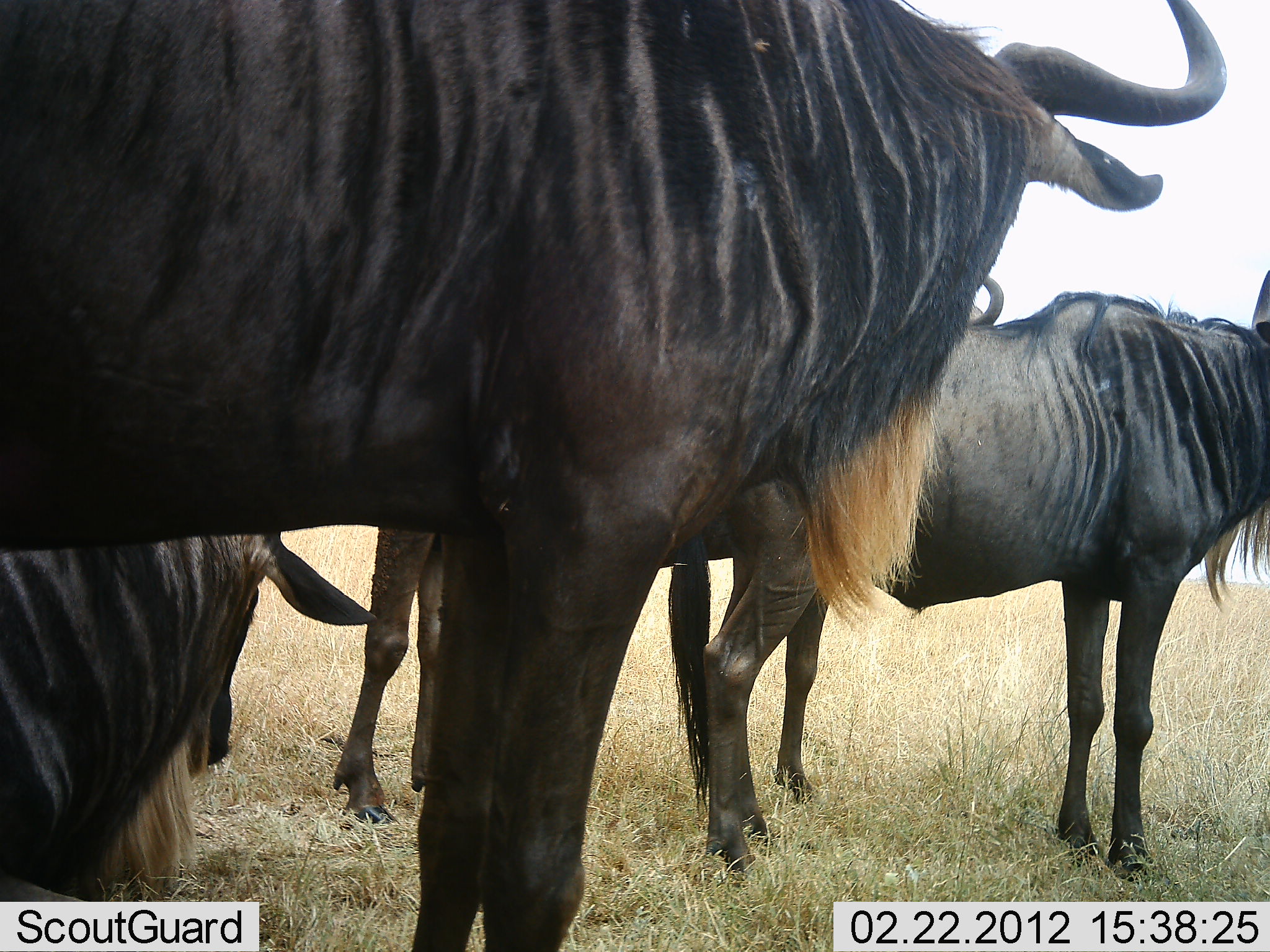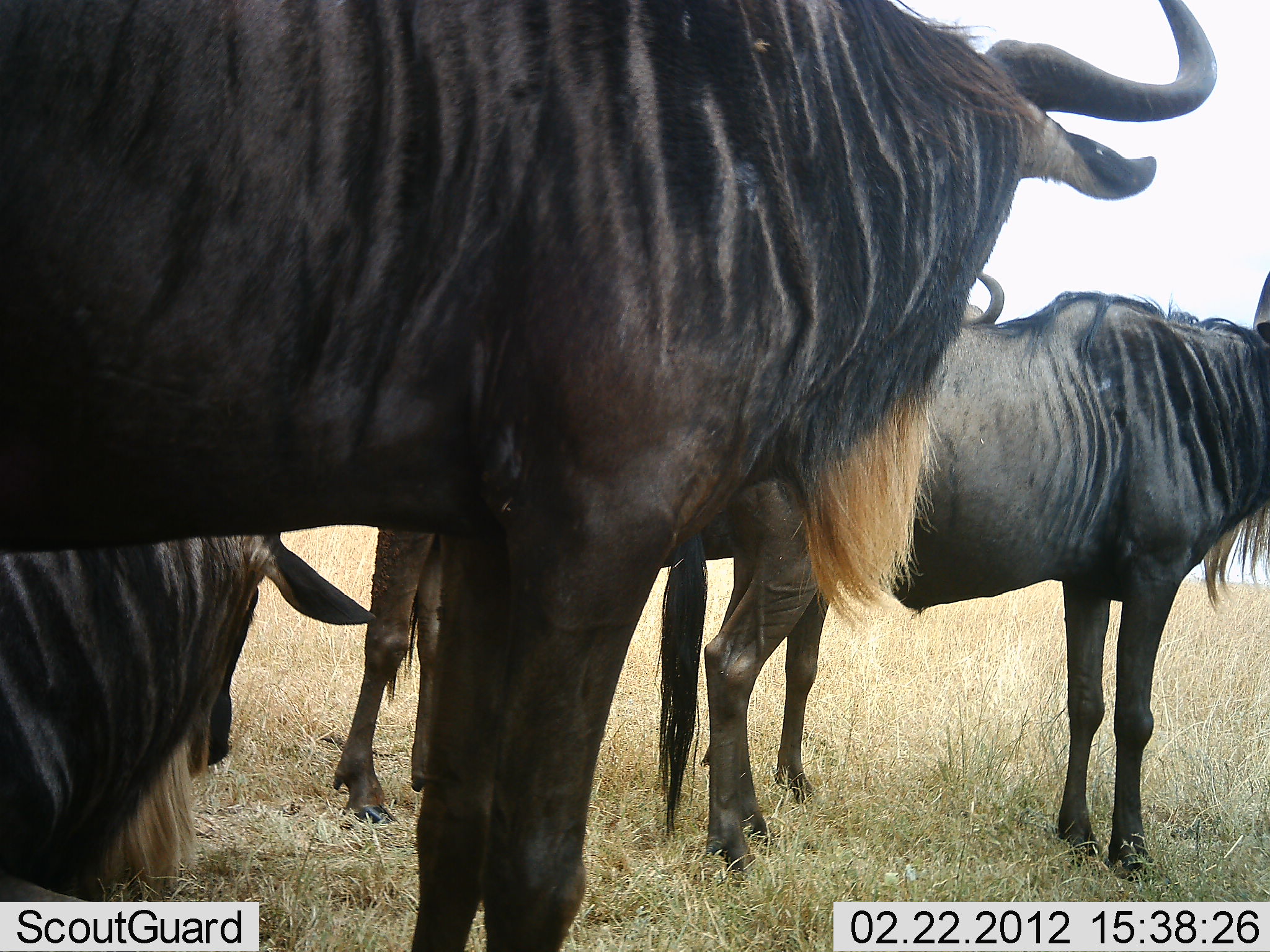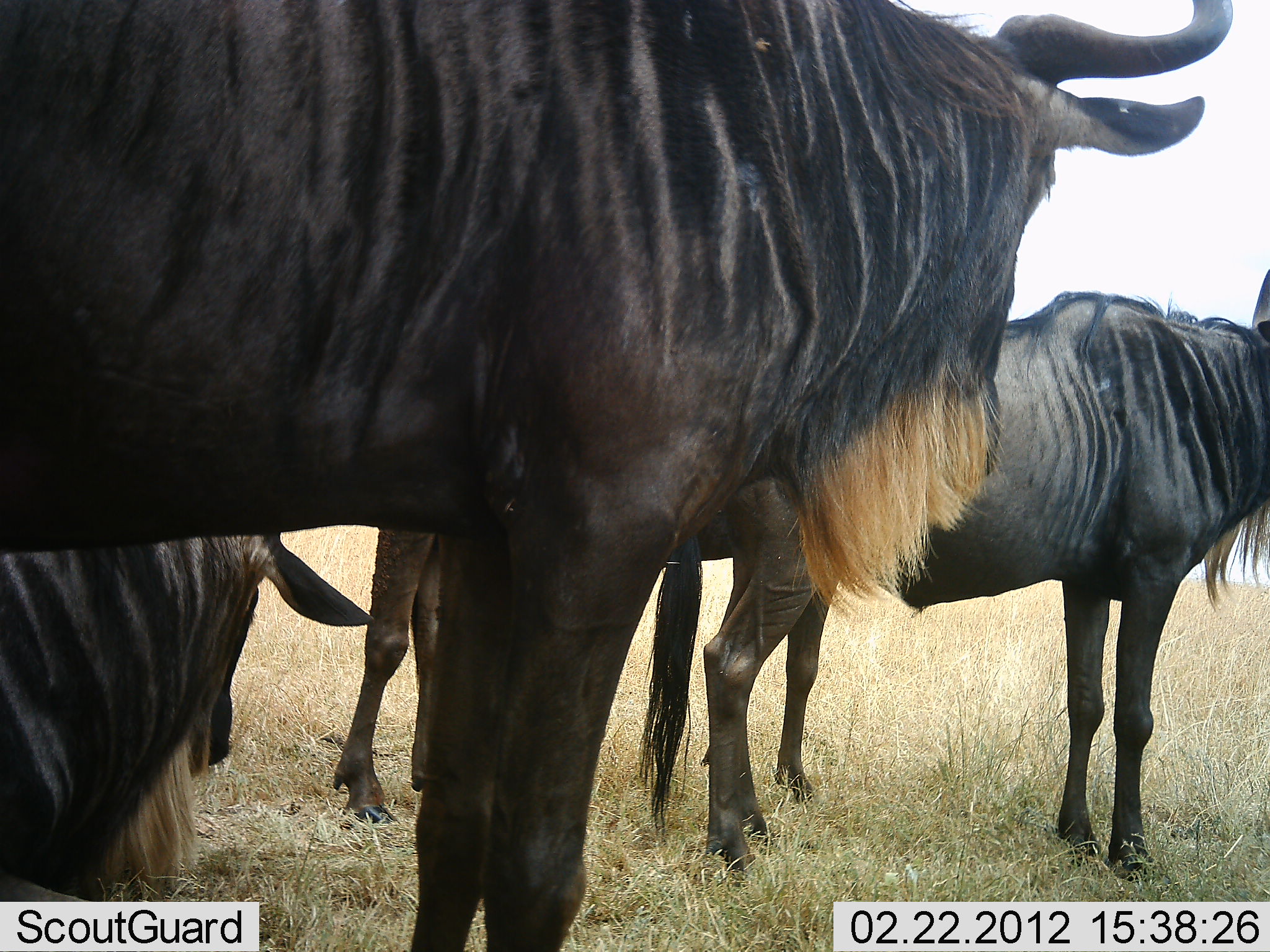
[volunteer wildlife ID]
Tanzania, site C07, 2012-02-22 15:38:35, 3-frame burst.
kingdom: Animalia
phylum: Chordata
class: Mammalia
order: Artiodactyla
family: Bovidae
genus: Connochaetes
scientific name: Connochaetes taurinus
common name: blue wildebeest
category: wildebeest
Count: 4.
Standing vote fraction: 94%.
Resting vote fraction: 75%.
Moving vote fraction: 6%.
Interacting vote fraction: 12%.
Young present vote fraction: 0%.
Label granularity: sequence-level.